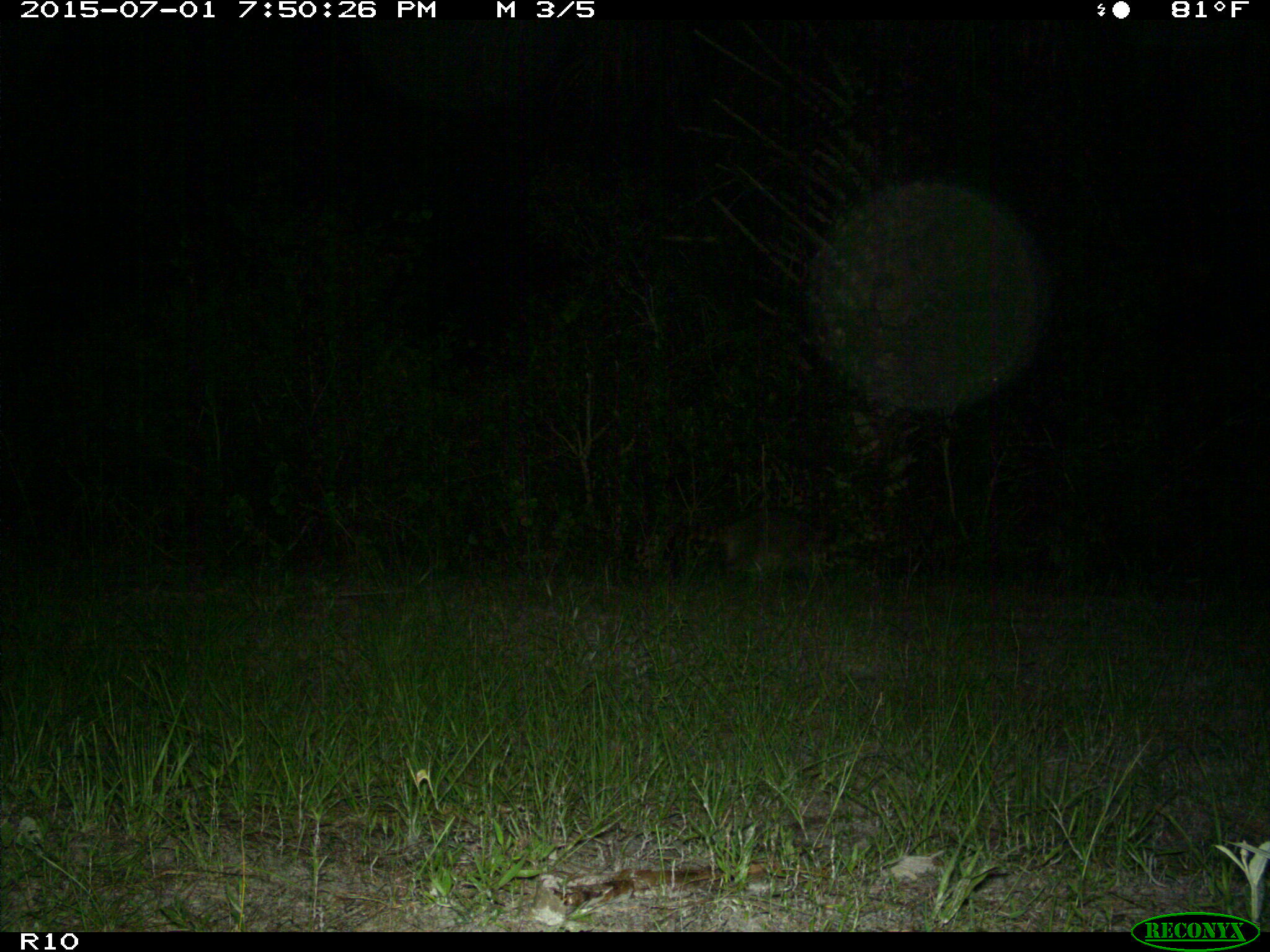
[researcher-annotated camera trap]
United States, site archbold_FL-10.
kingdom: Animalia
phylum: Chordata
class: Mammalia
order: Carnivora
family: Procyonidae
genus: Procyon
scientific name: Procyon lotor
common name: common raccoon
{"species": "Procyon lotor (common raccoon)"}